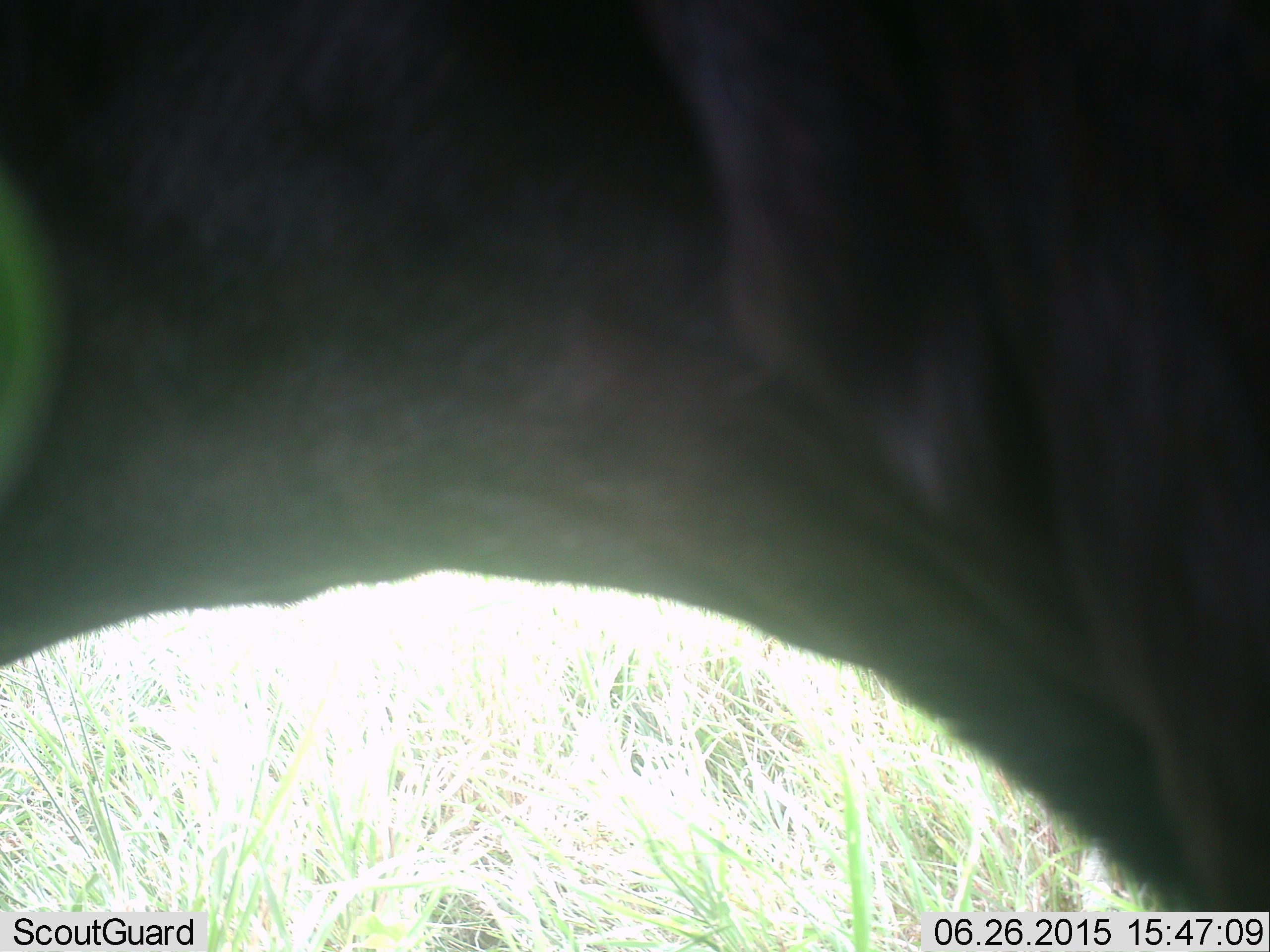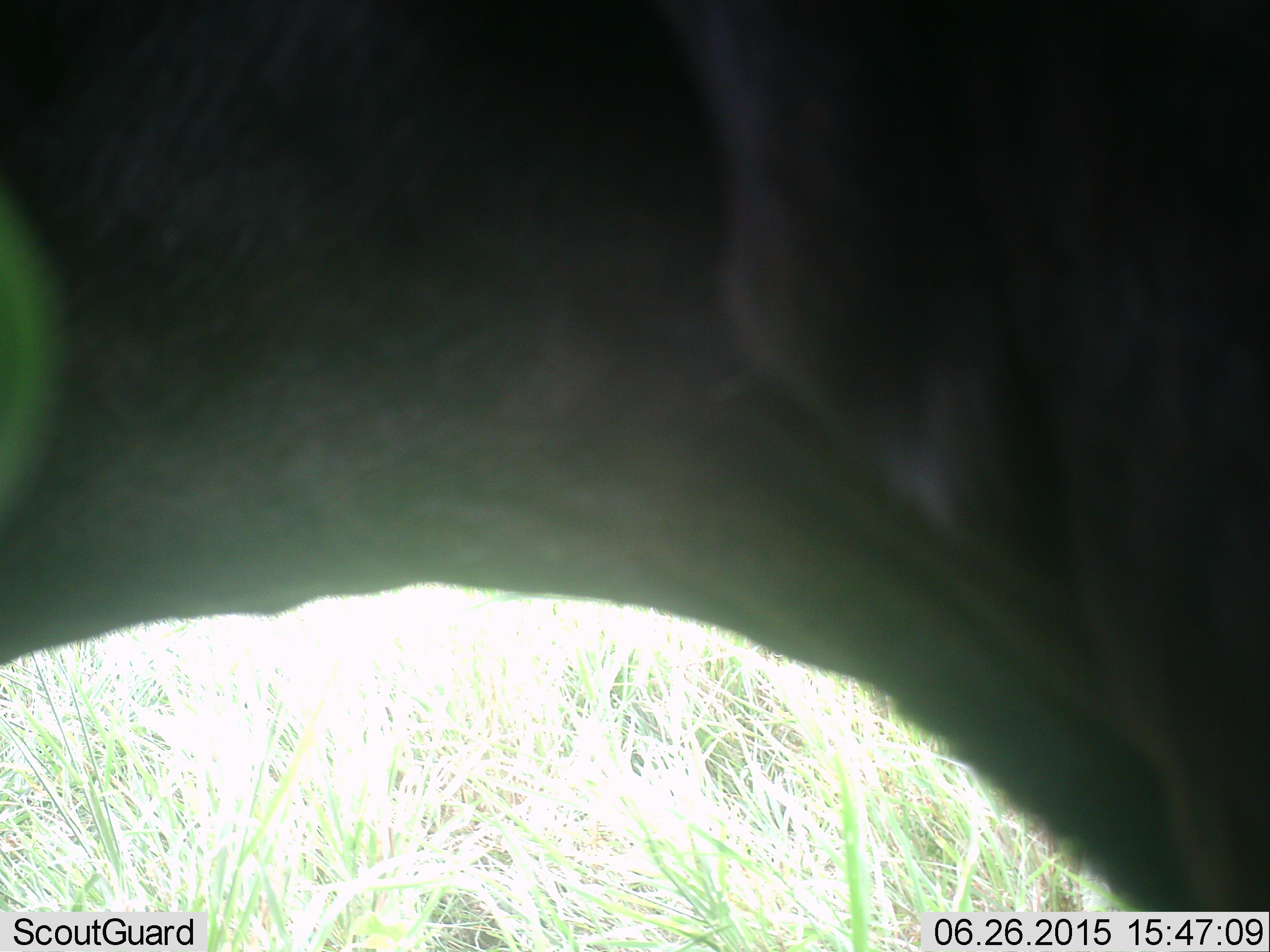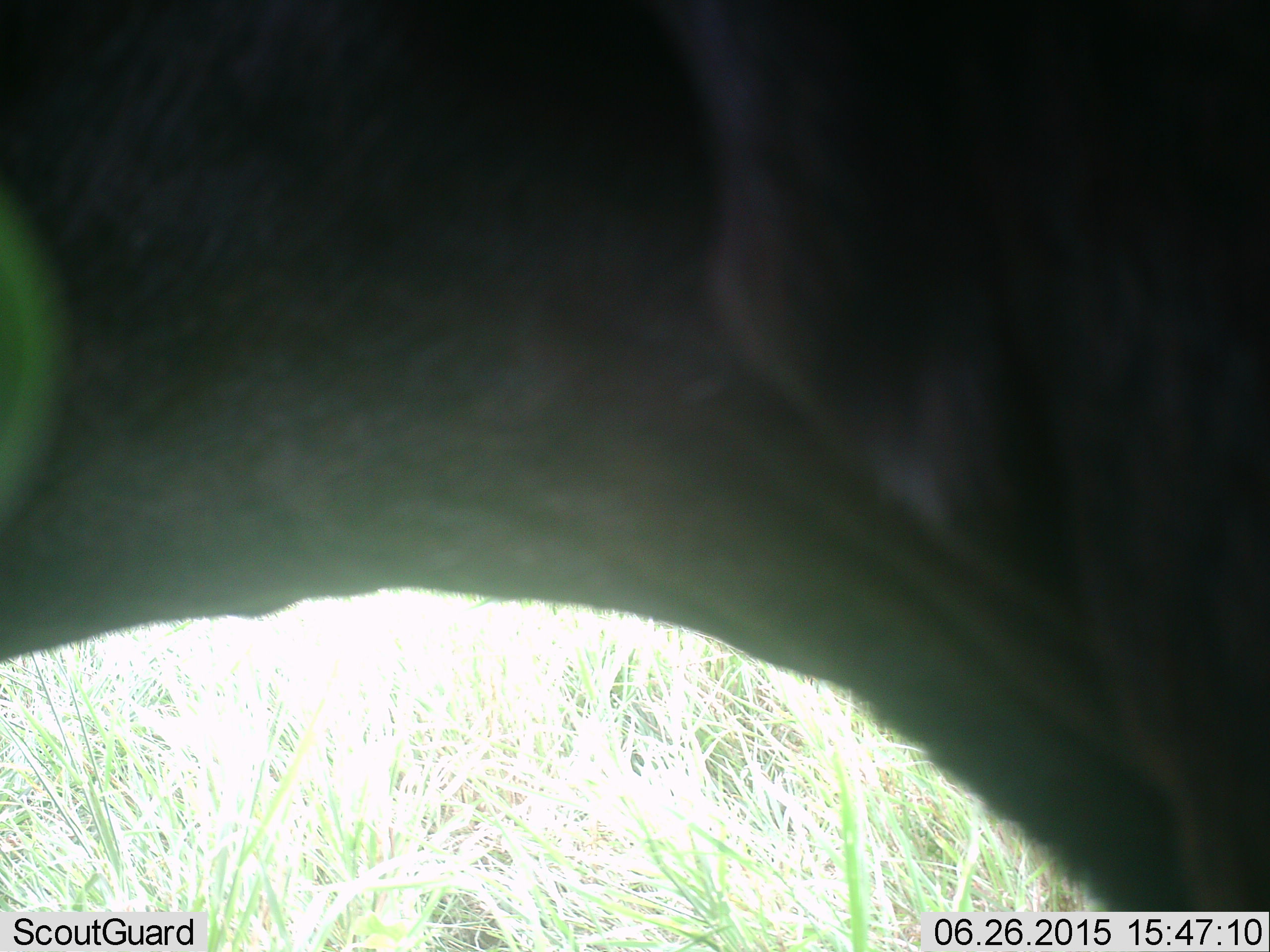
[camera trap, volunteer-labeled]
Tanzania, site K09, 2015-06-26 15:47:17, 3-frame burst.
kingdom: Animalia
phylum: Chordata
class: Mammalia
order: Artiodactyla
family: Bovidae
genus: Connochaetes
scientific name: Connochaetes taurinus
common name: blue wildebeest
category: wildebeest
Wildebeest (blue wildebeest) (Connochaetes taurinus), count 1. Behavior (volunteer vote fractions): standing 100%, resting 0%, moving 0%, interacting 0%. Young present (vote fraction): 0%. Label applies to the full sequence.